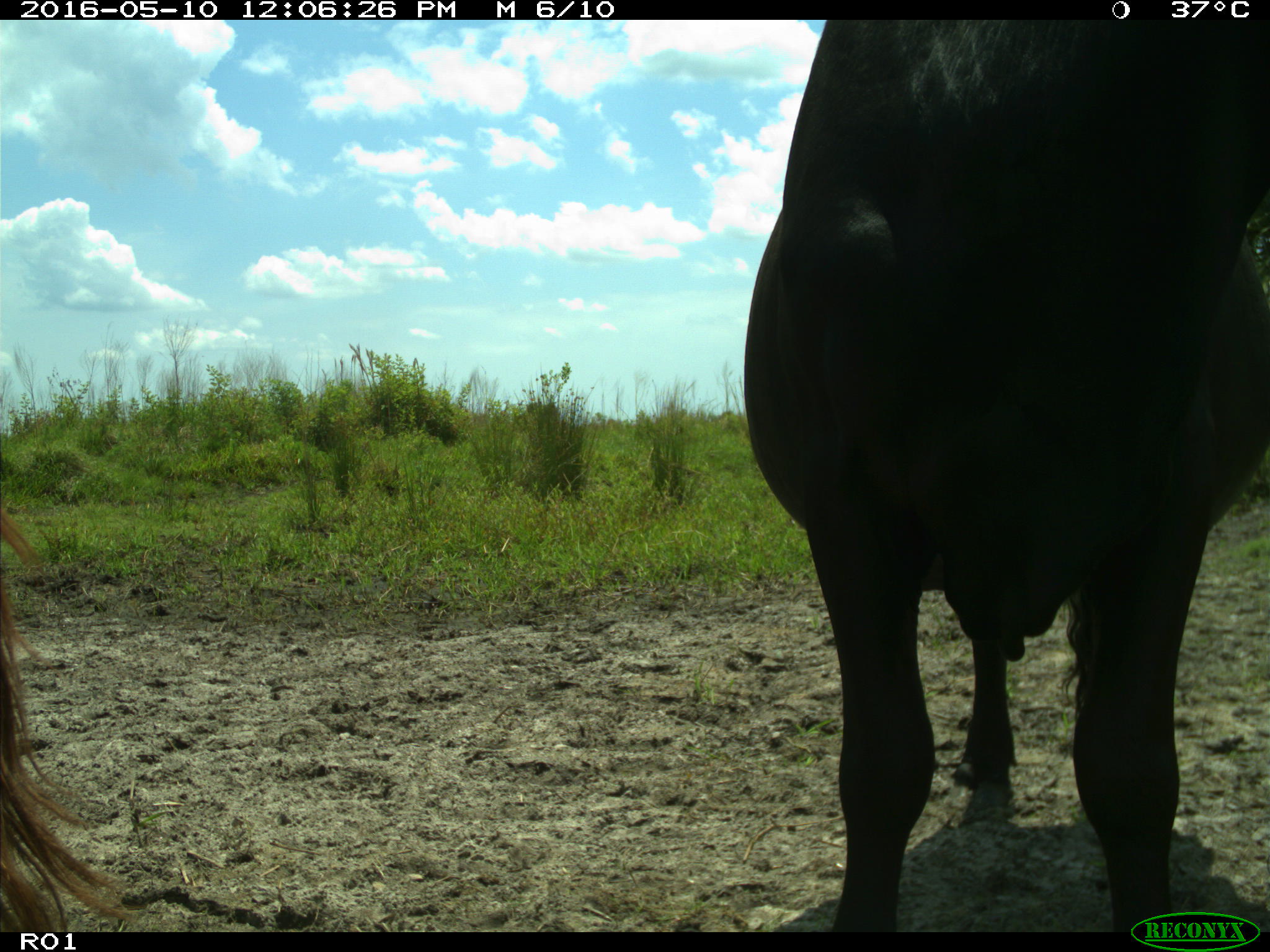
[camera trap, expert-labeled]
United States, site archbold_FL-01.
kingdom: Animalia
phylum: Chordata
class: Mammalia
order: Artiodactyla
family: Bovidae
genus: Bos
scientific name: Bos taurus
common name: domestic cow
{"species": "Bos taurus (domestic cow)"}